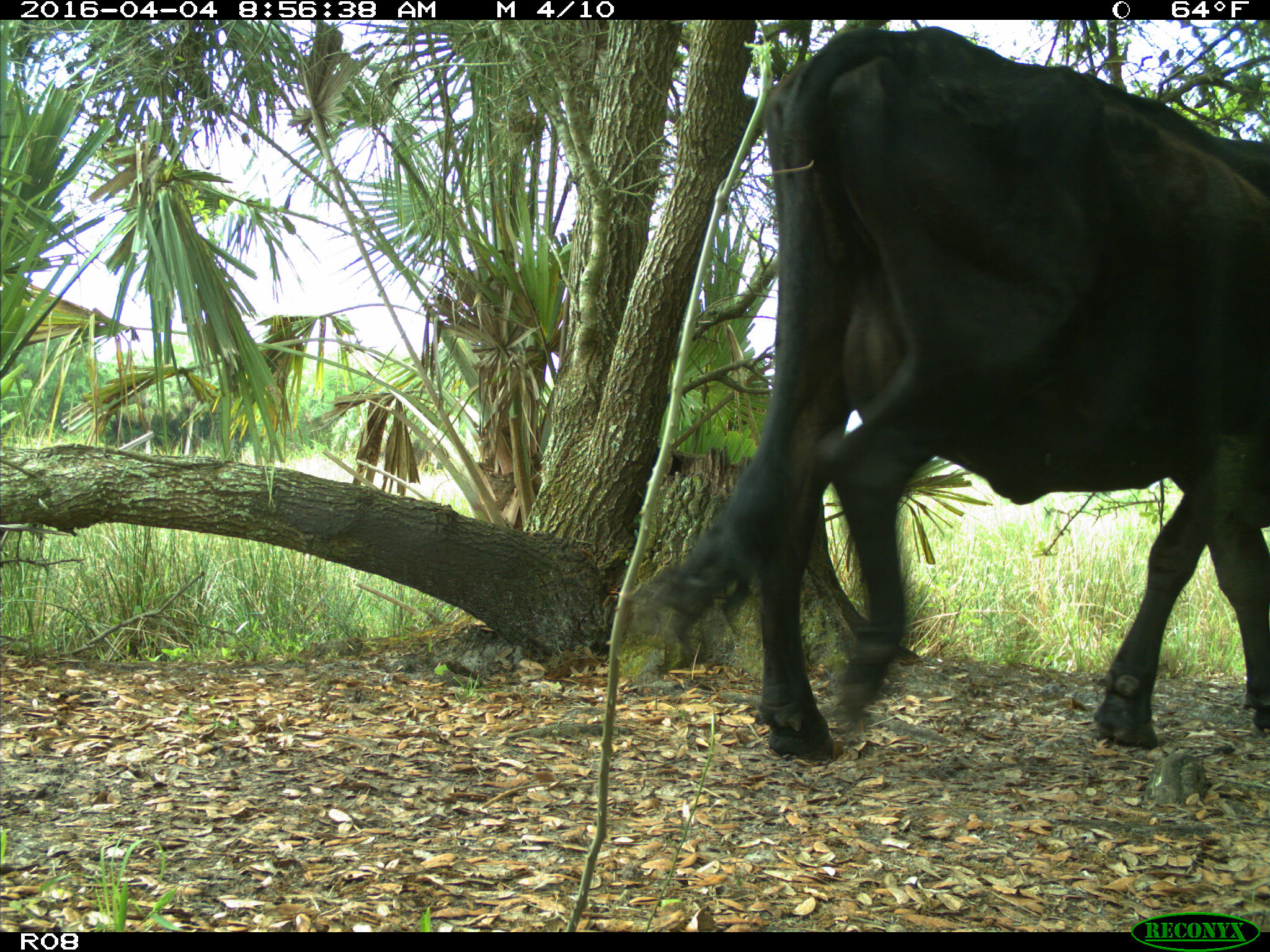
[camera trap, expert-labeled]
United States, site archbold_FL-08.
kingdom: Animalia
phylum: Chordata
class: Mammalia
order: Artiodactyla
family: Bovidae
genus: Bos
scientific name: Bos taurus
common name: domestic cow